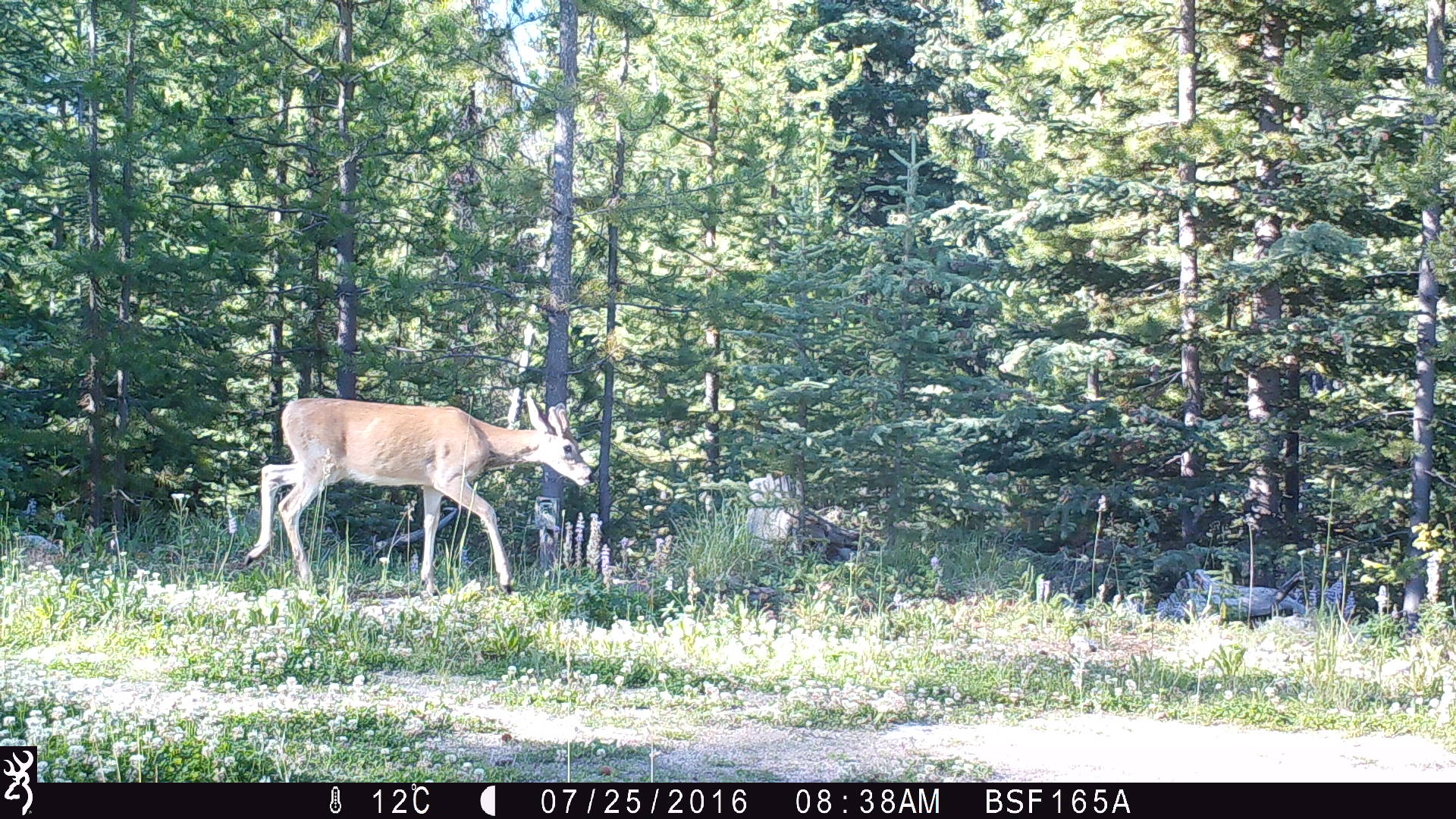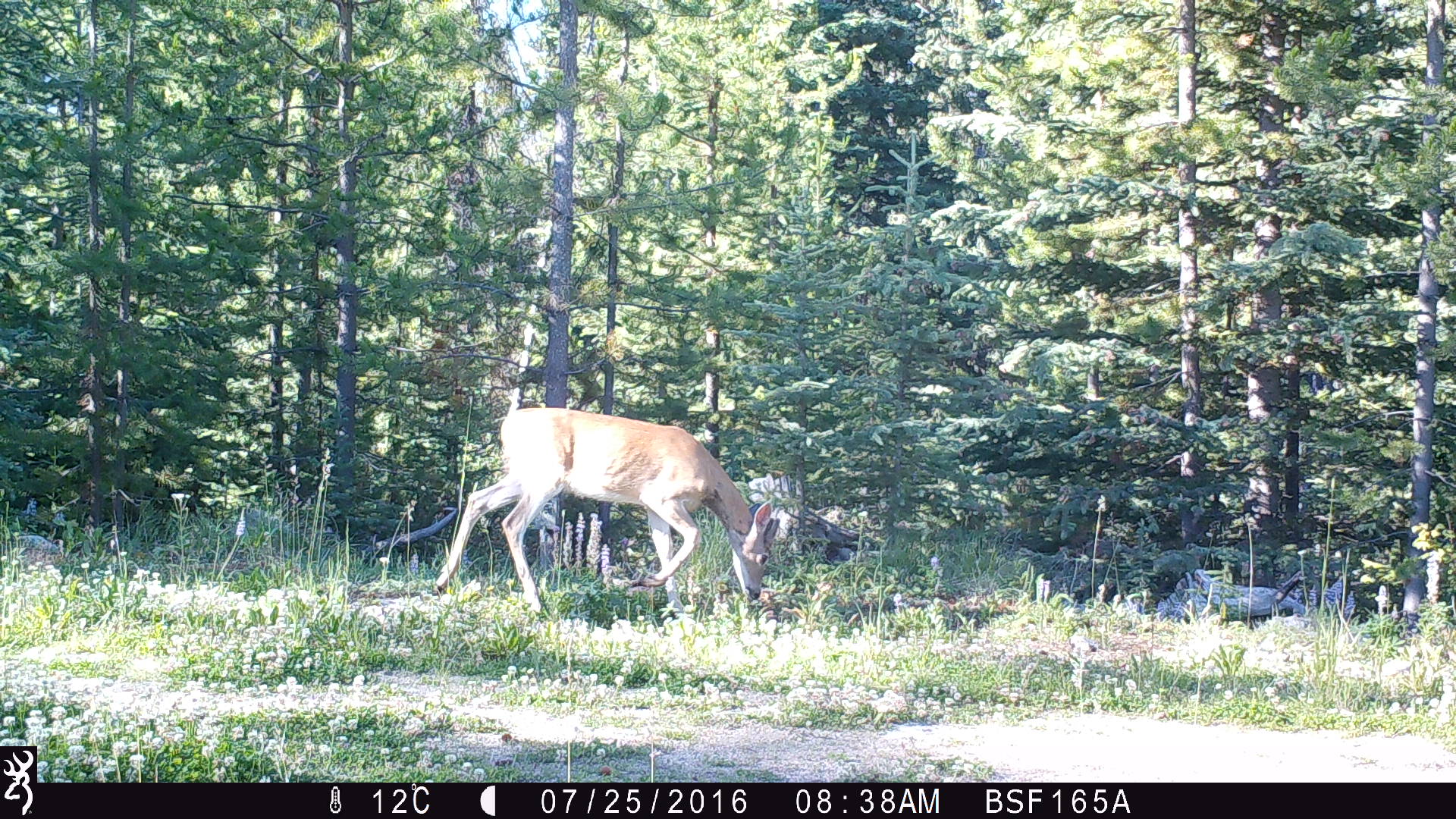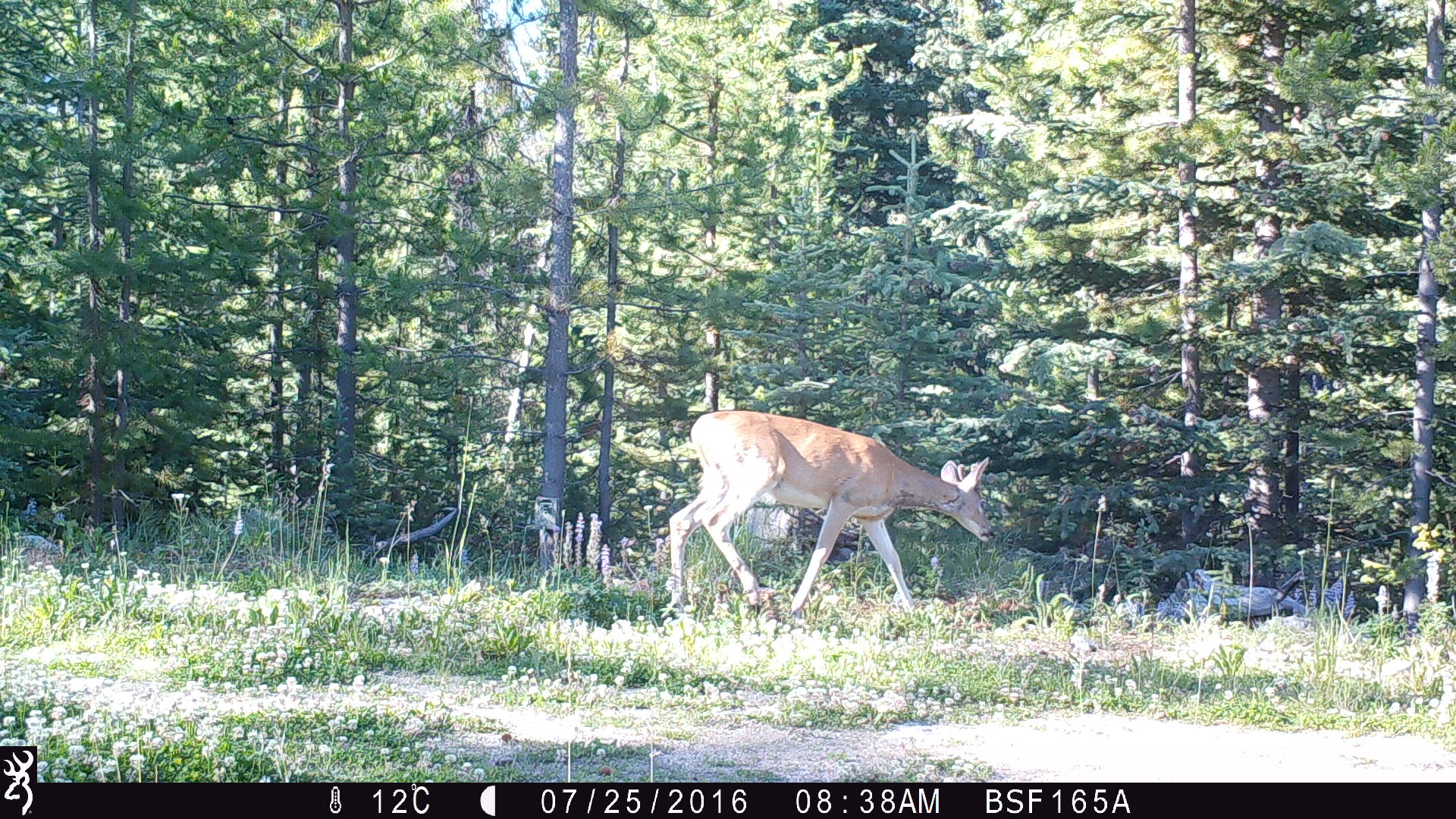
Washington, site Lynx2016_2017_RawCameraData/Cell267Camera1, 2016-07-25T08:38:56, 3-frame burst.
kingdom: Animalia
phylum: Chordata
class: Mammalia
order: Artiodactyla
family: Cervidae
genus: Odocoileus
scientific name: Odocoileus hemionus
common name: mule deer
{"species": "Odocoileus hemionus (mule deer)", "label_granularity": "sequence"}